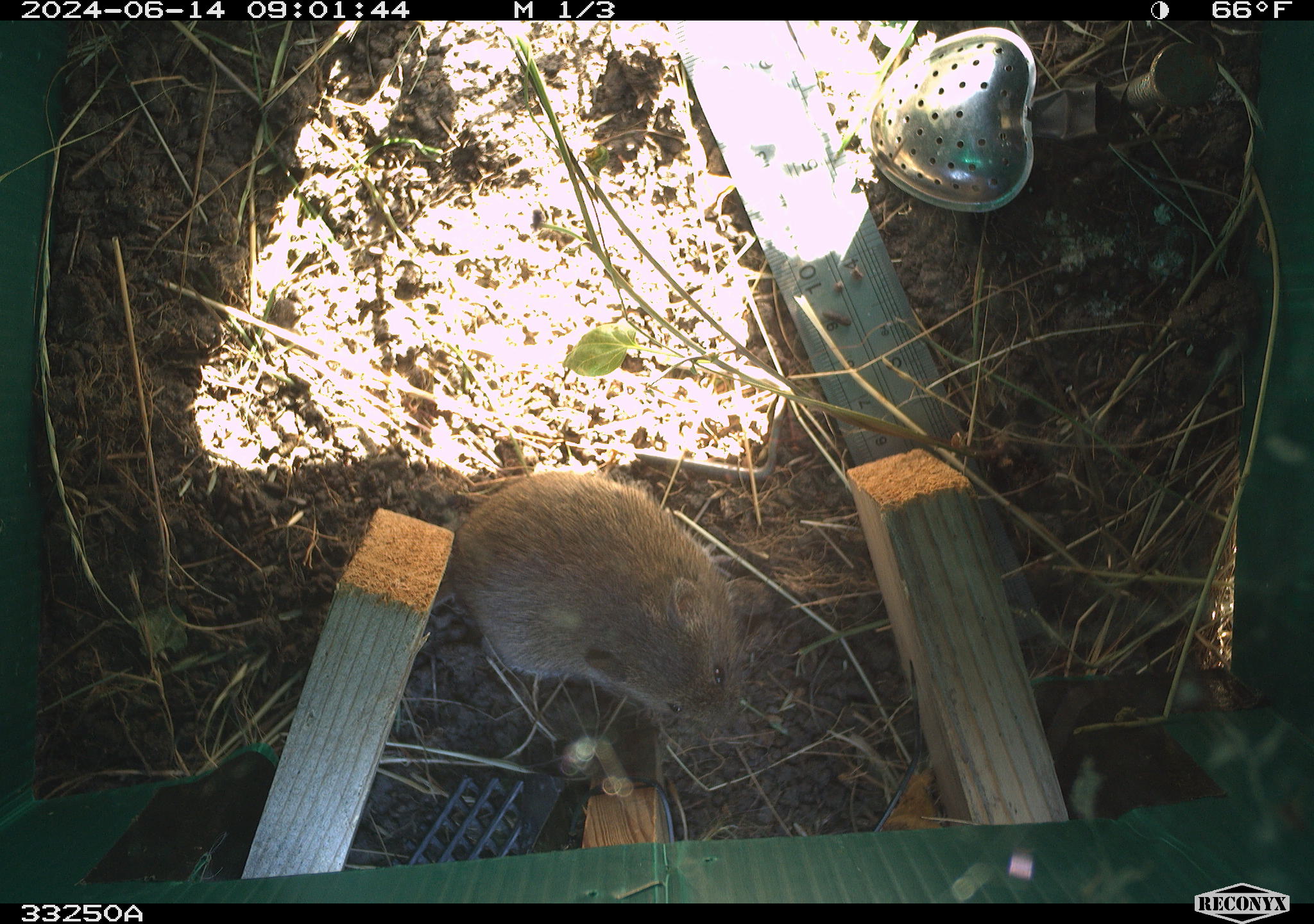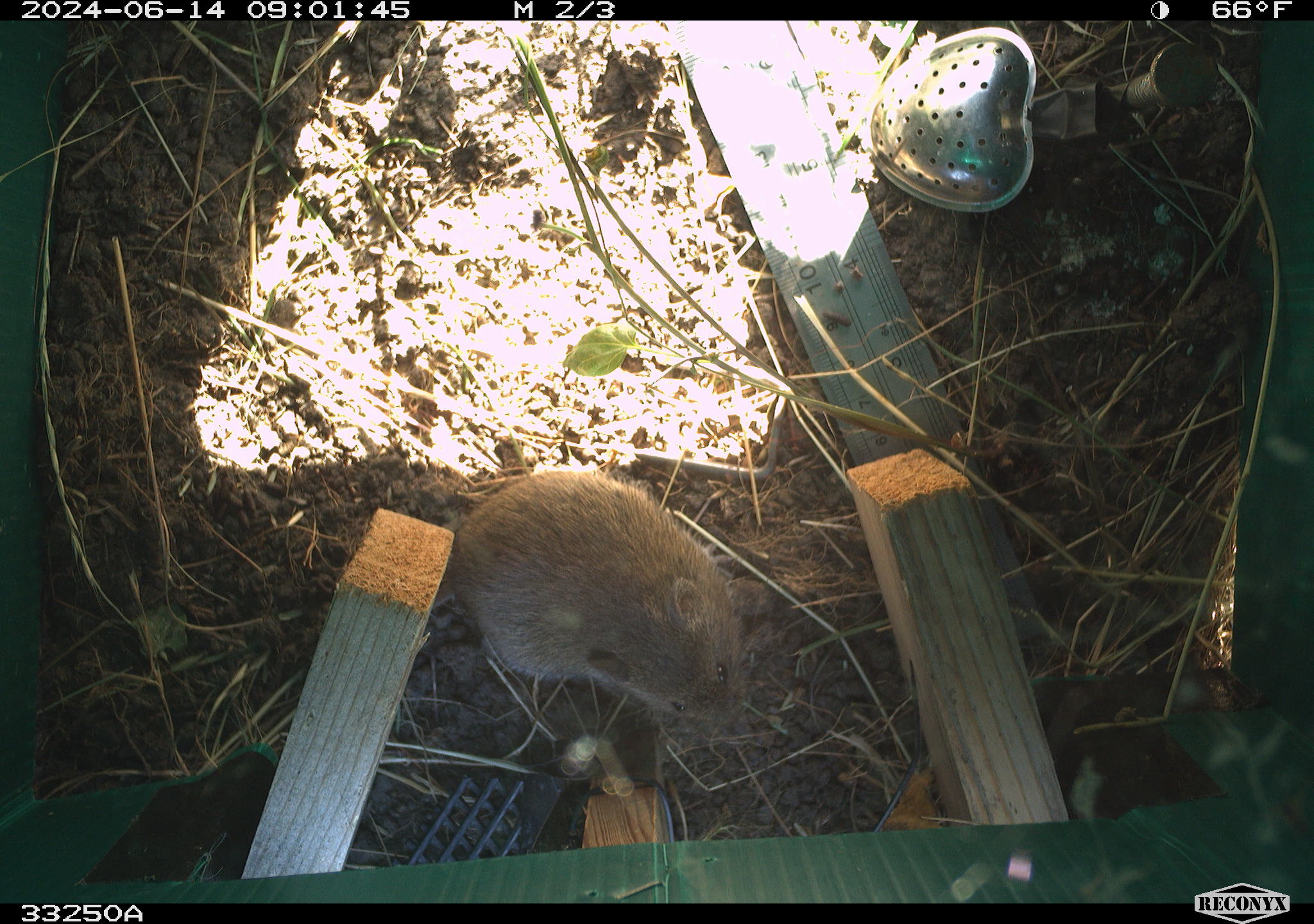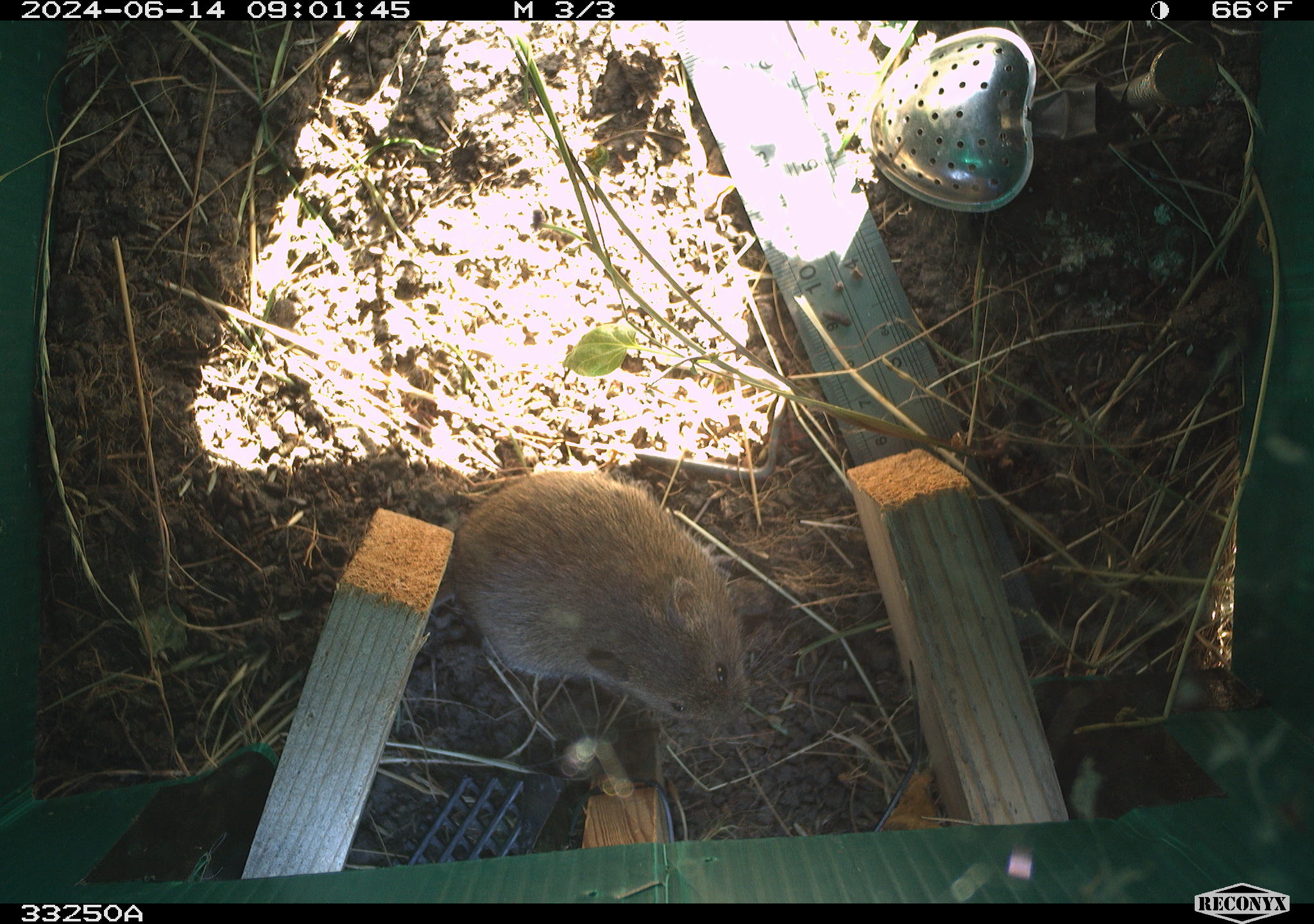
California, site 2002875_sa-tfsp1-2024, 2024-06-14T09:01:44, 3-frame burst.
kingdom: Animalia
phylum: Chordata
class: Mammalia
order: Rodentia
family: Cricetidae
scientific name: Arvicolinae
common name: voles, lemmings, and muskrats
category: arvicolinae subfamily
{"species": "arvicolinae subfamily (voles, lemmings, and muskrats) (Arvicolinae)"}